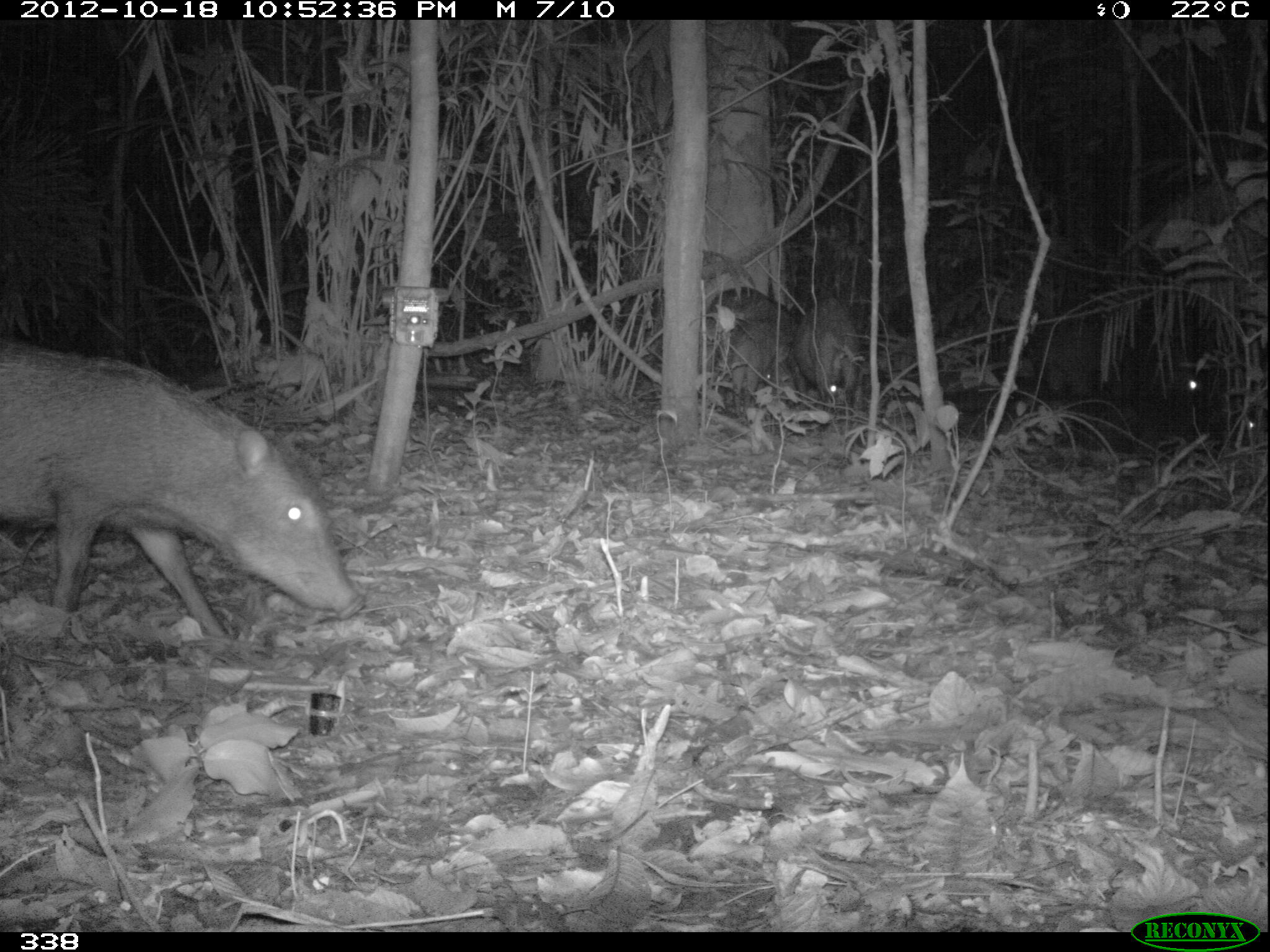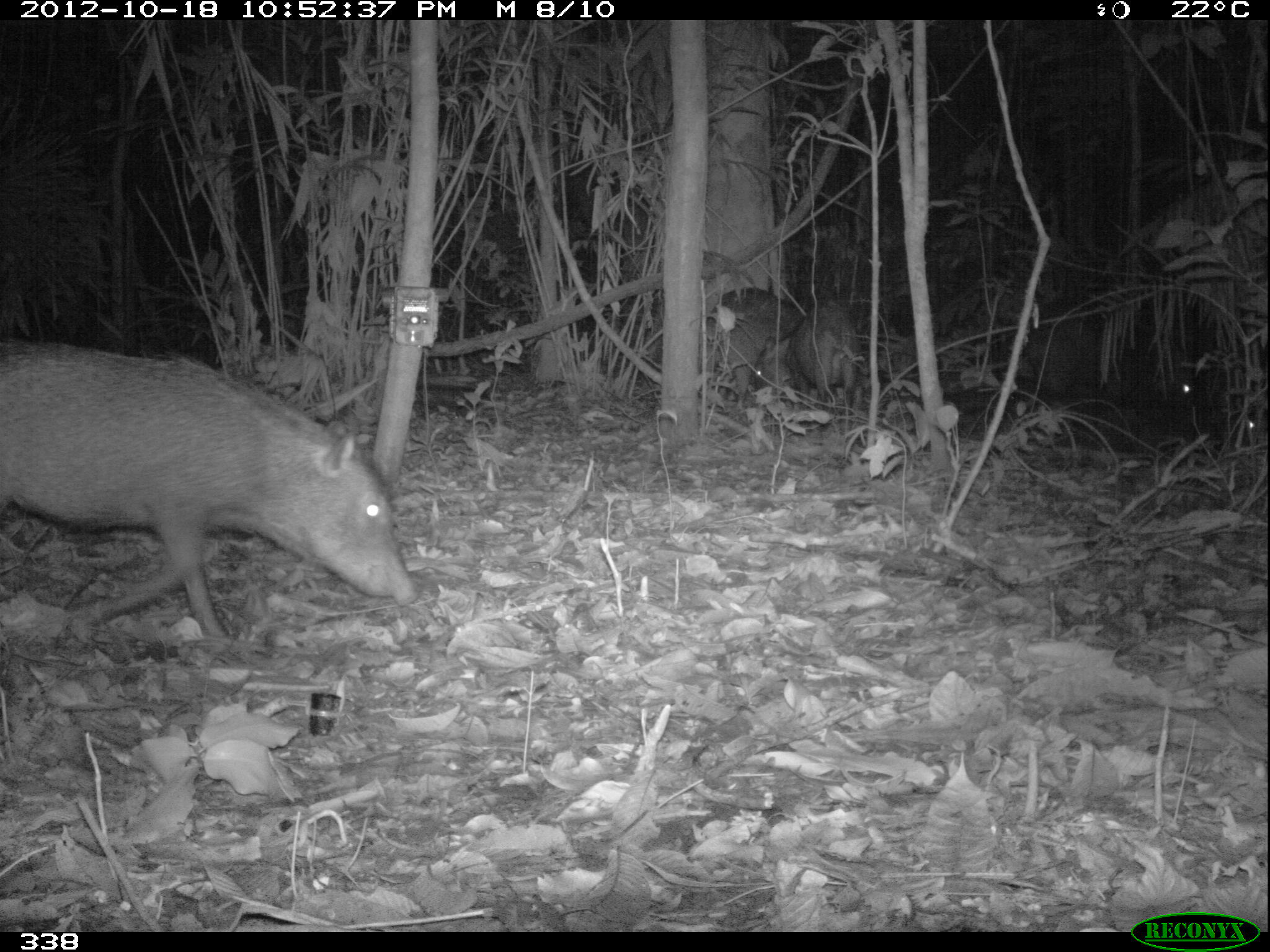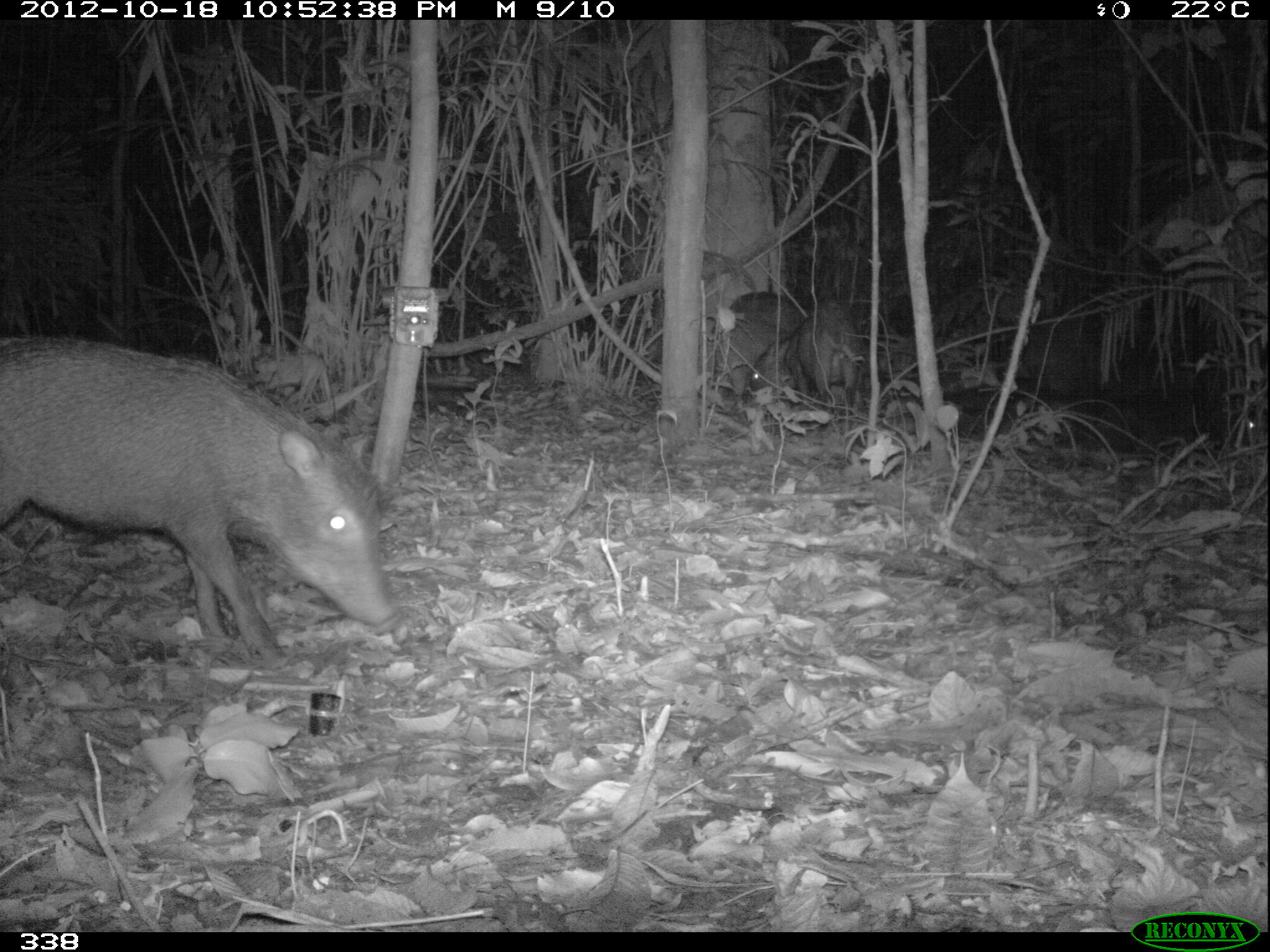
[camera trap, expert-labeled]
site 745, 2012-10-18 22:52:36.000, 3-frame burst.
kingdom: Animalia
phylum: Chordata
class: Mammalia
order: Artiodactyla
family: Tayassuidae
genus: Tayassu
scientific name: Tayassu pecari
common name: white-lipped peccary